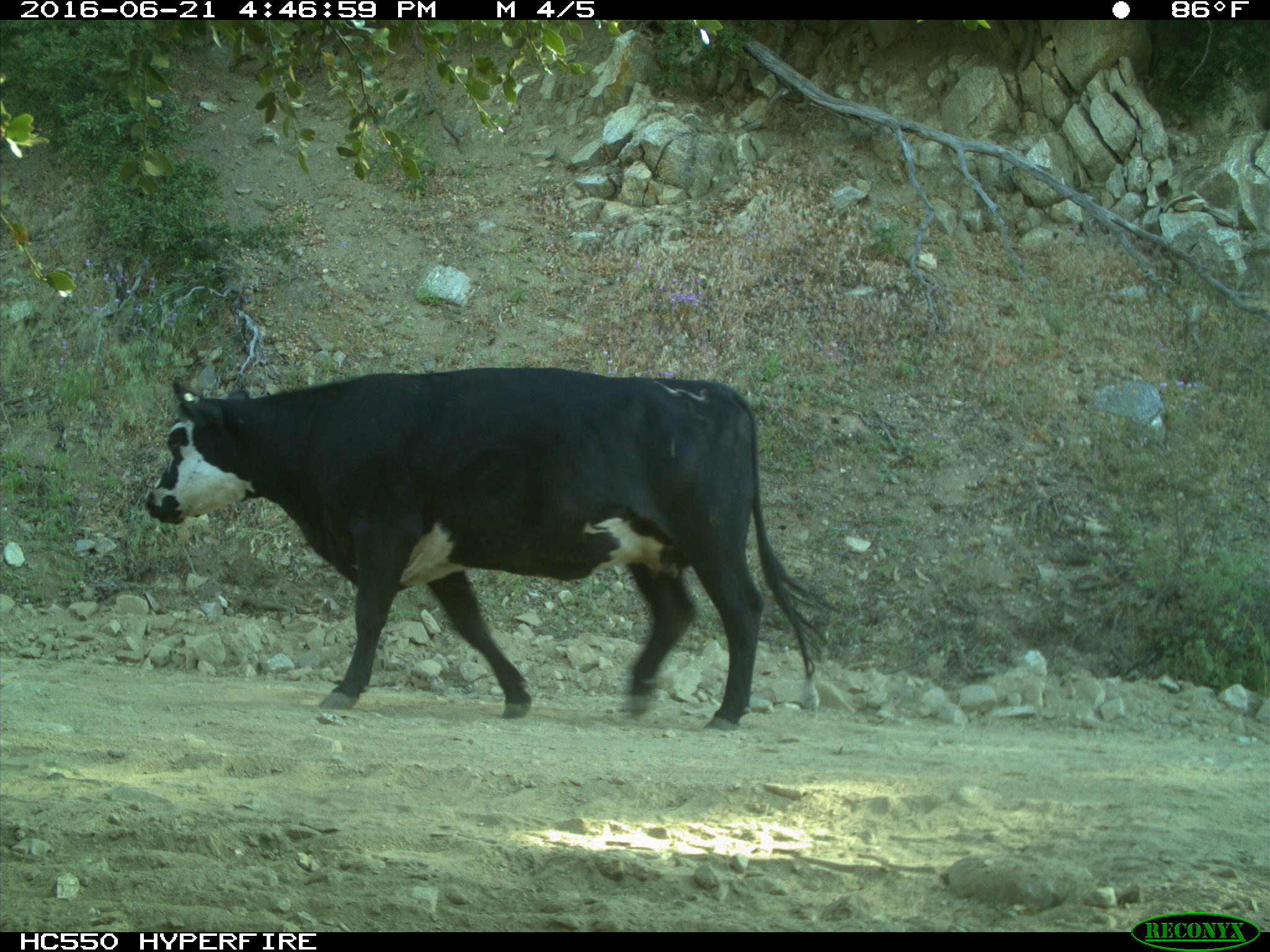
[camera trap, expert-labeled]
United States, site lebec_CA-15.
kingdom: Animalia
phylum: Chordata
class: Mammalia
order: Artiodactyla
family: Bovidae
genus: Bos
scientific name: Bos taurus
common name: domestic cow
Bos taurus (domestic cow).